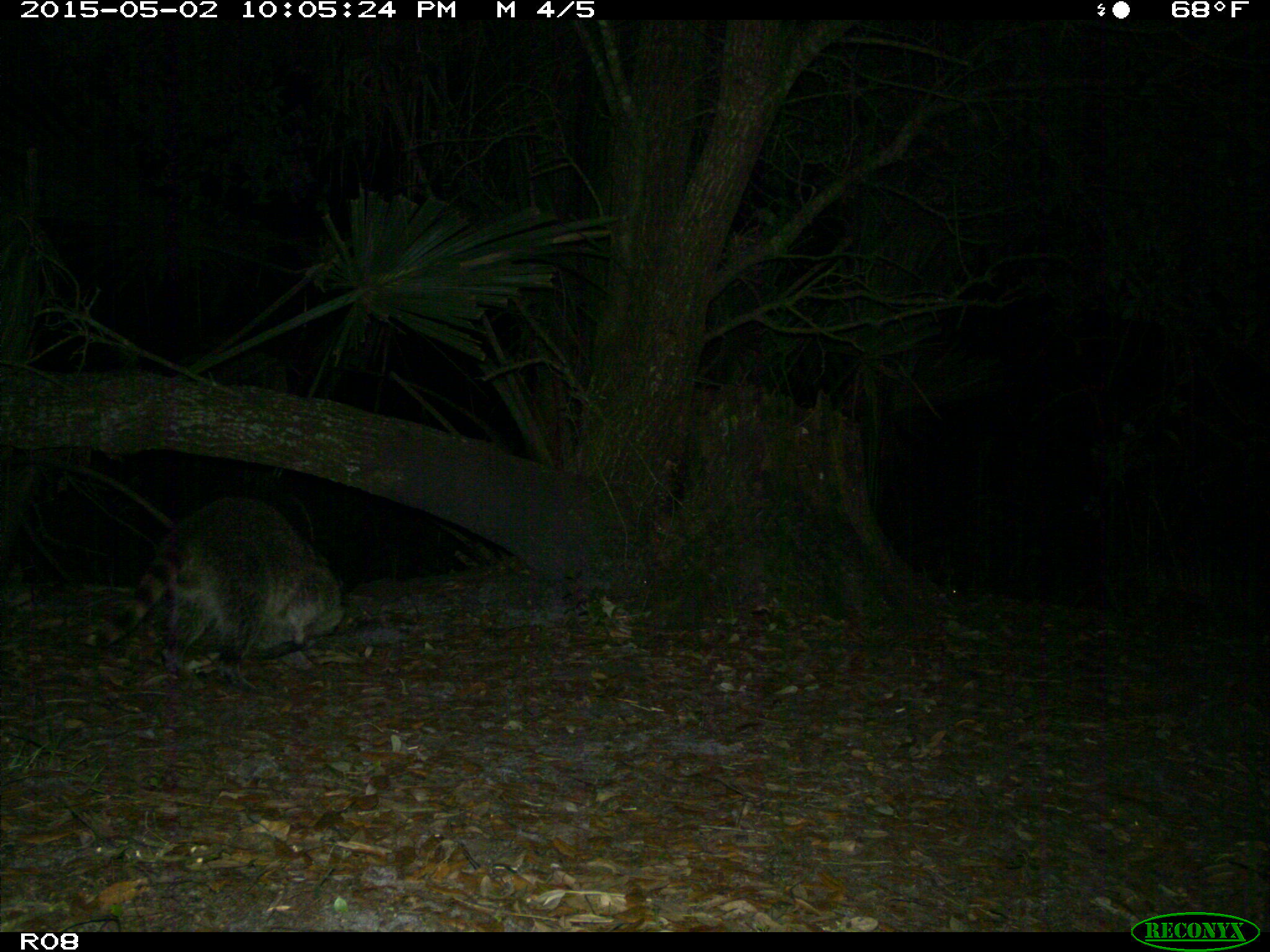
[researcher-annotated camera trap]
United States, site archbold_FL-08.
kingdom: Animalia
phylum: Chordata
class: Mammalia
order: Carnivora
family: Procyonidae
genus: Procyon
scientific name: Procyon lotor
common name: common raccoon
Procyon lotor (common raccoon).